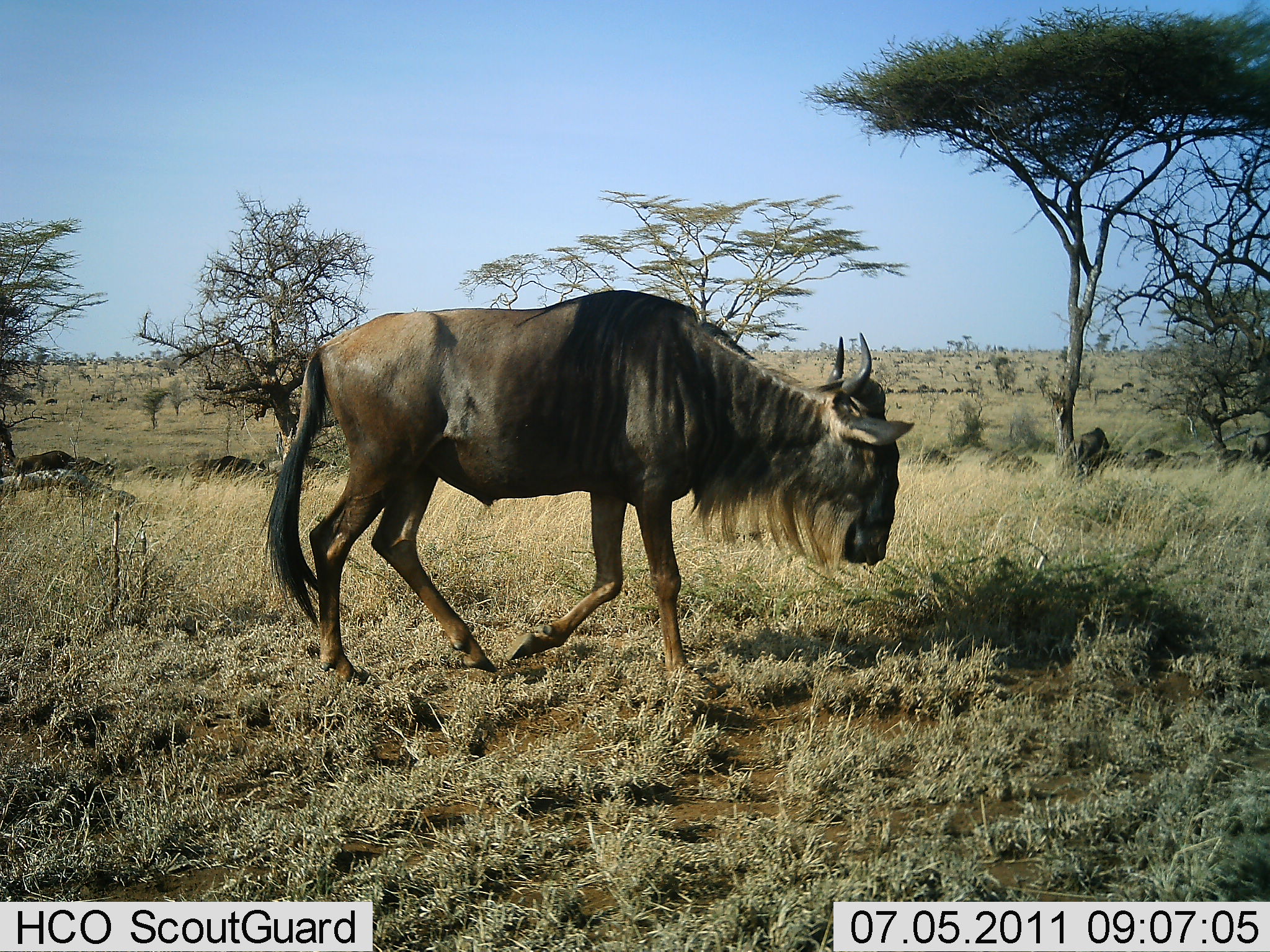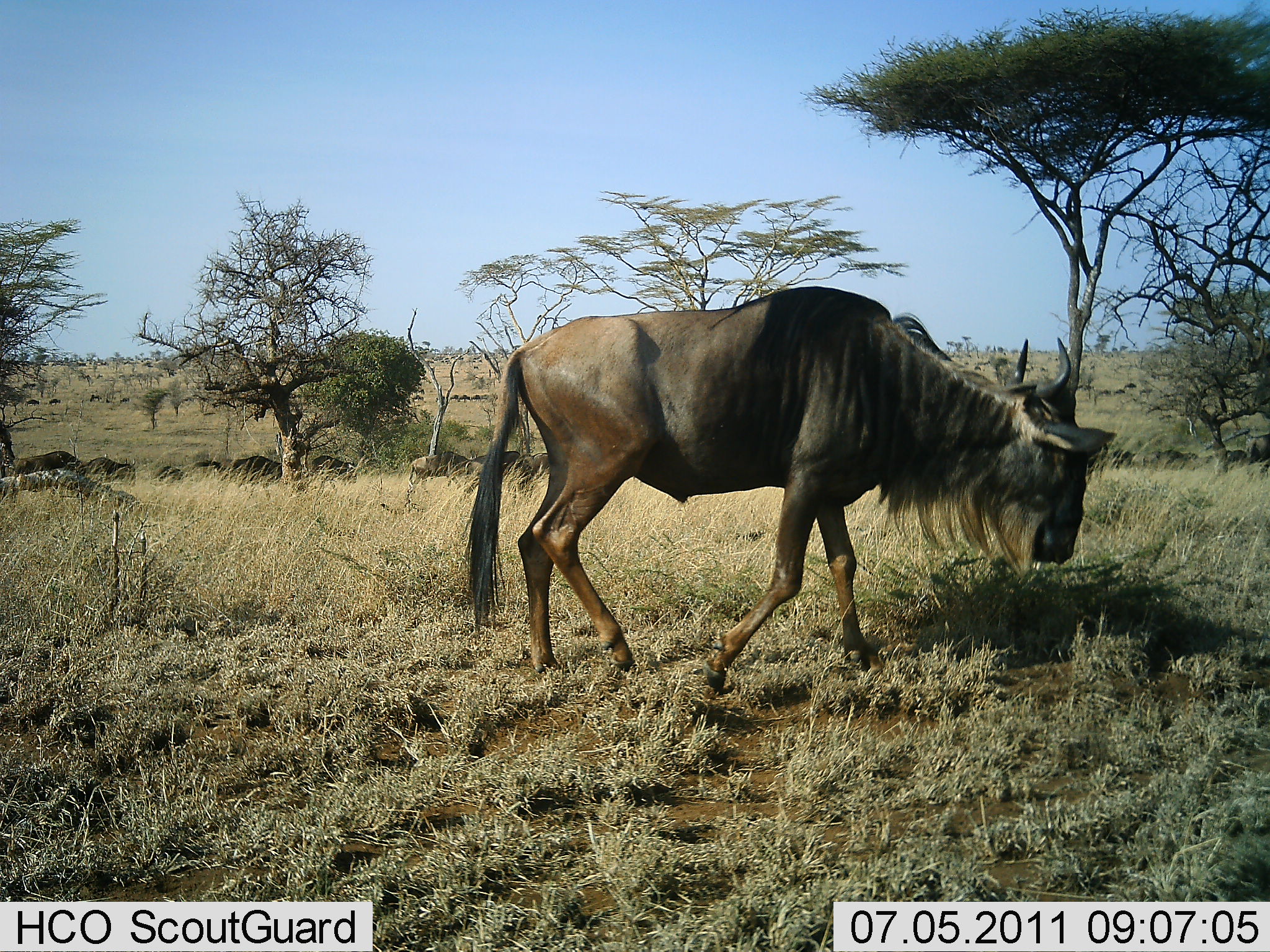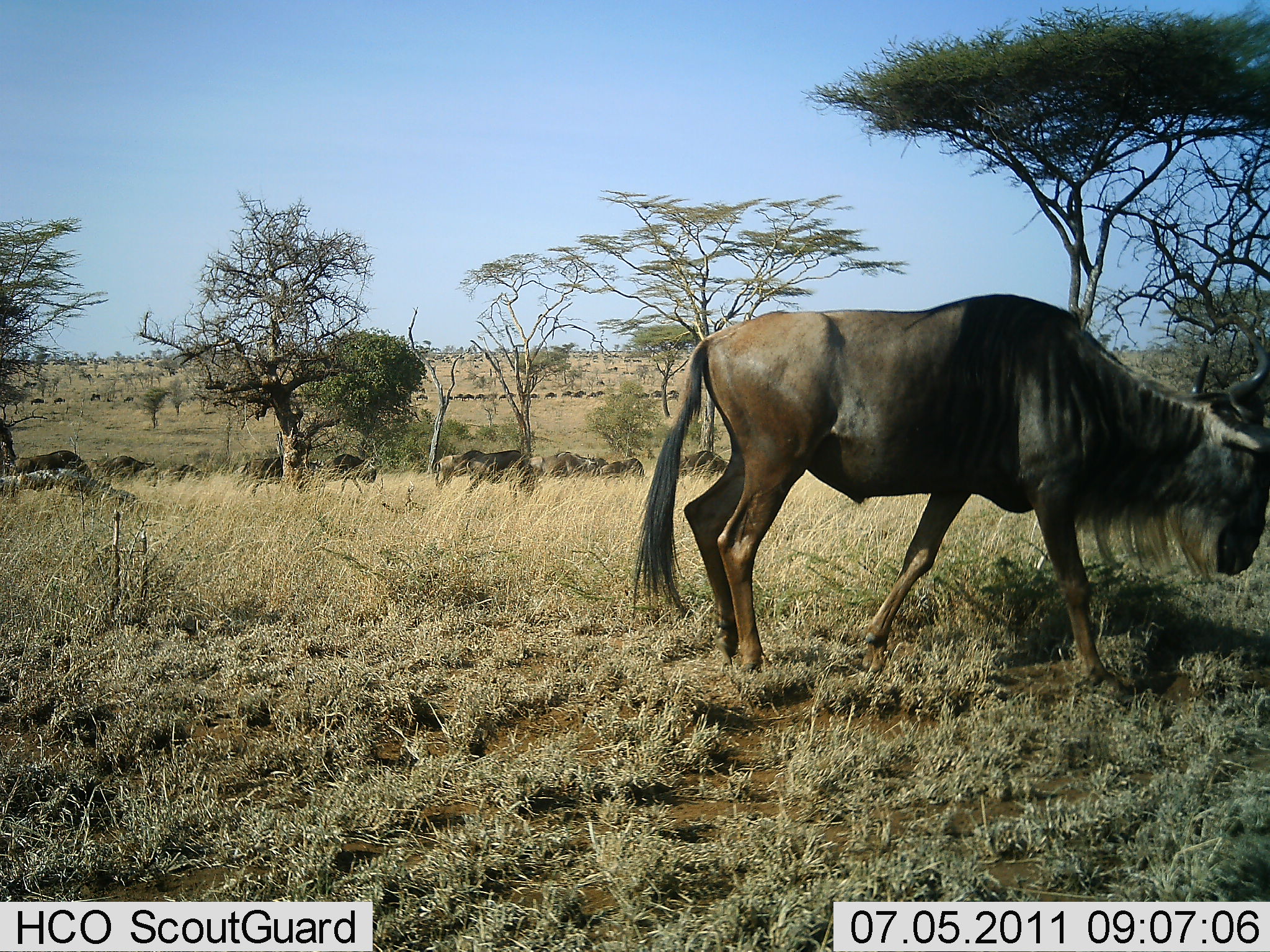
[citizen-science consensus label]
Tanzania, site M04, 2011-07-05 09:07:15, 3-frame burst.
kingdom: Animalia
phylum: Chordata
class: Mammalia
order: Artiodactyla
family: Bovidae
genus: Connochaetes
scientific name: Connochaetes taurinus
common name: blue wildebeest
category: wildebeest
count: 11-50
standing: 38%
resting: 8%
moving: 77%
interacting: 0%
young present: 0%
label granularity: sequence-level